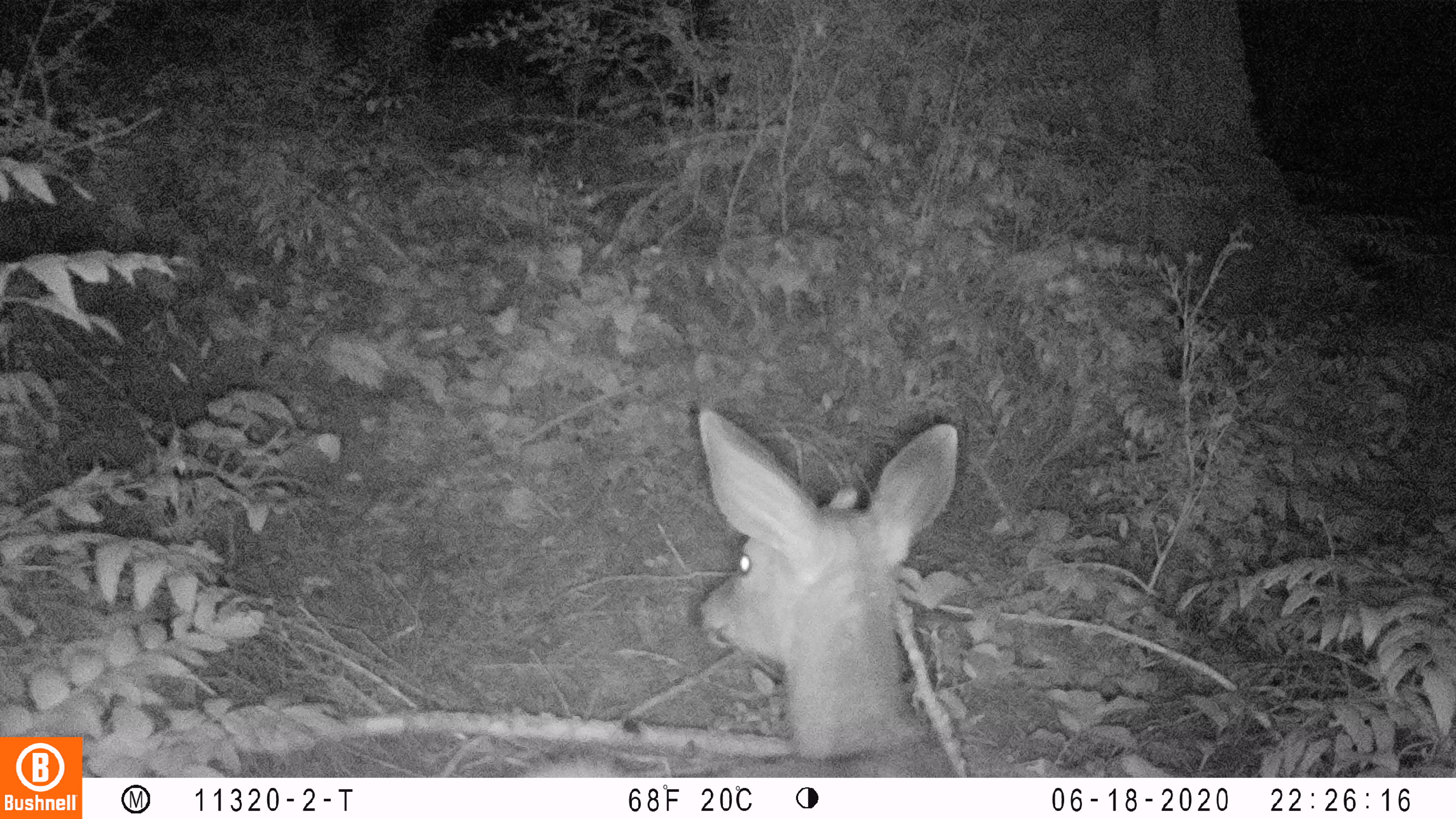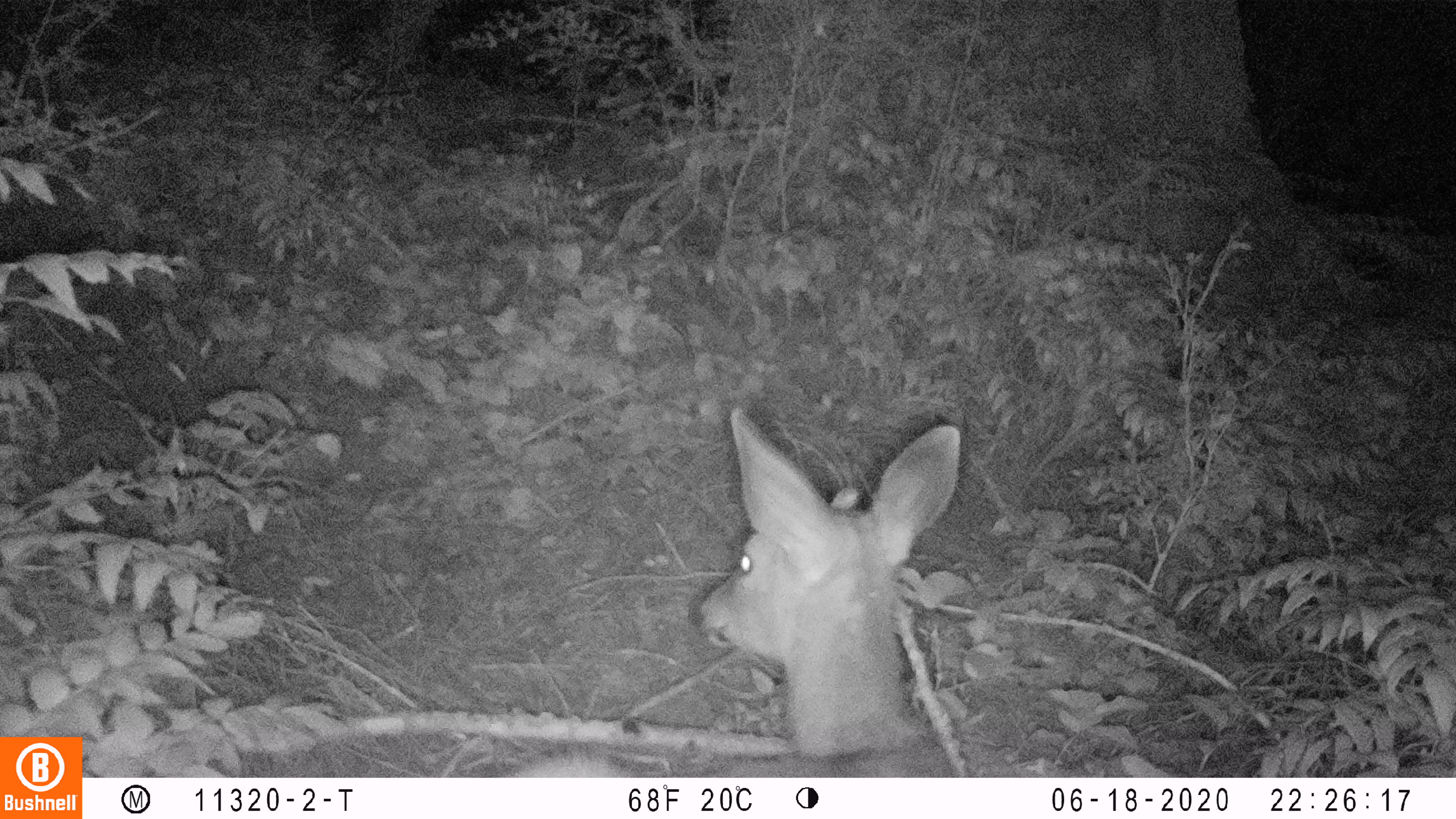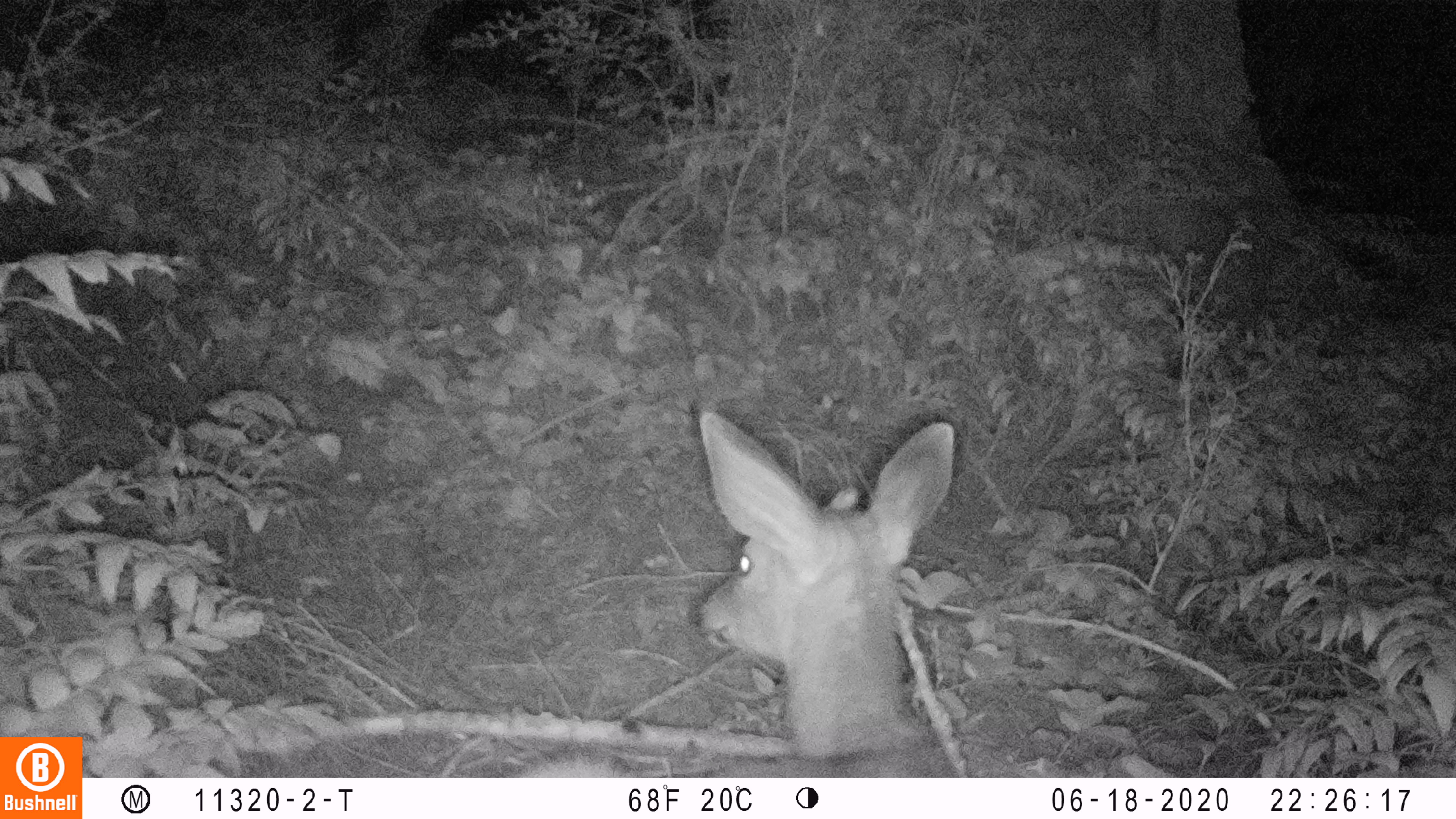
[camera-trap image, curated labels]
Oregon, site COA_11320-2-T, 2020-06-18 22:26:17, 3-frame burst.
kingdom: Animalia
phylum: Chordata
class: Mammalia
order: Artiodactyla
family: Cervidae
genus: Odocoileus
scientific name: Odocoileus hemionus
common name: black-tailed deer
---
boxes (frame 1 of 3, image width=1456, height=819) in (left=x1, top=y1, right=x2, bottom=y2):
black-tailed deer: (left=526, top=395, right=973, bottom=770)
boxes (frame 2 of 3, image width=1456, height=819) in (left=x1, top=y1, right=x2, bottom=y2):
black-tailed deer: (left=495, top=391, right=979, bottom=770)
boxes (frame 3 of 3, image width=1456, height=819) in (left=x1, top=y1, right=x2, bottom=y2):
black-tailed deer: (left=520, top=395, right=973, bottom=774)